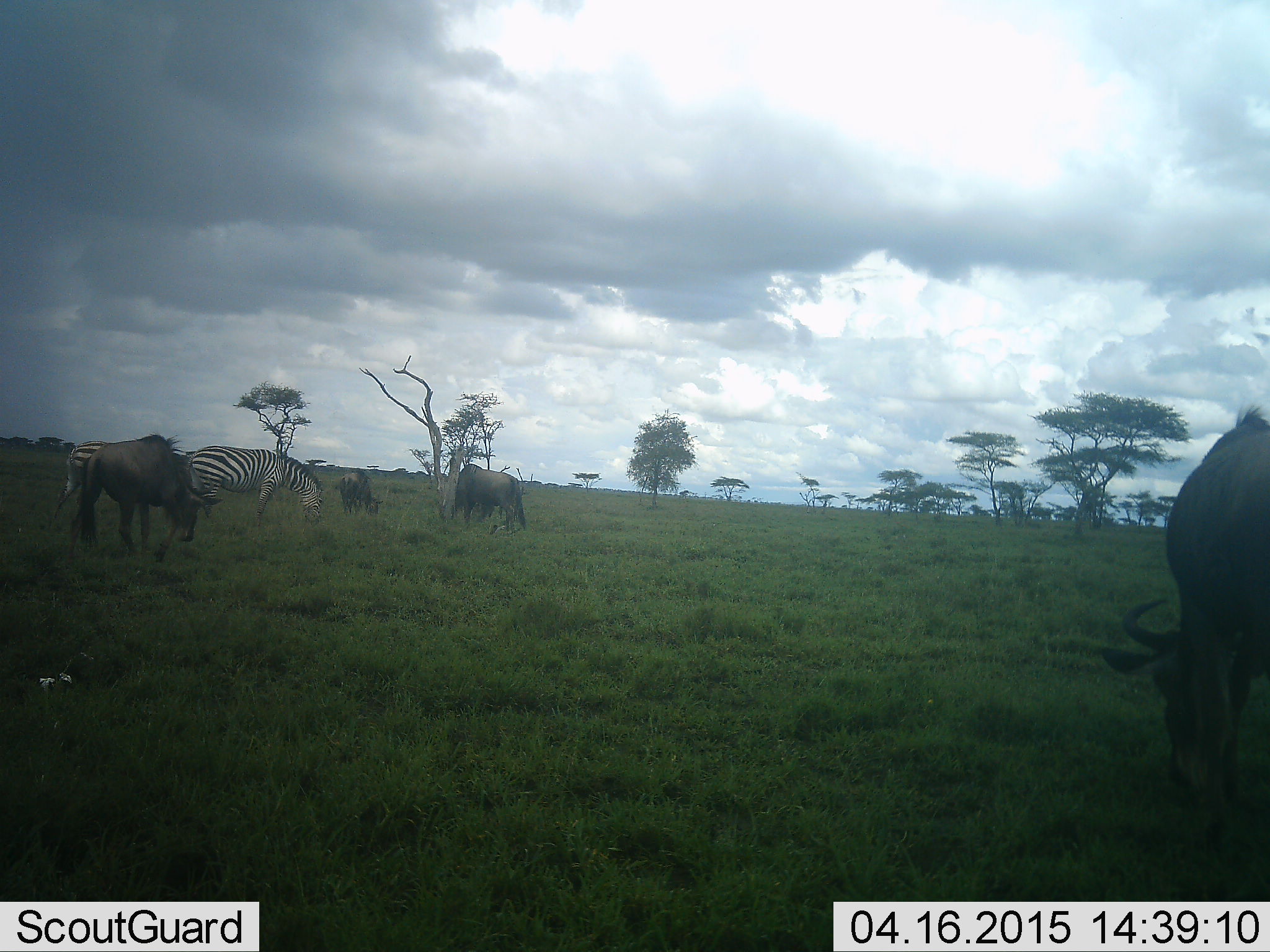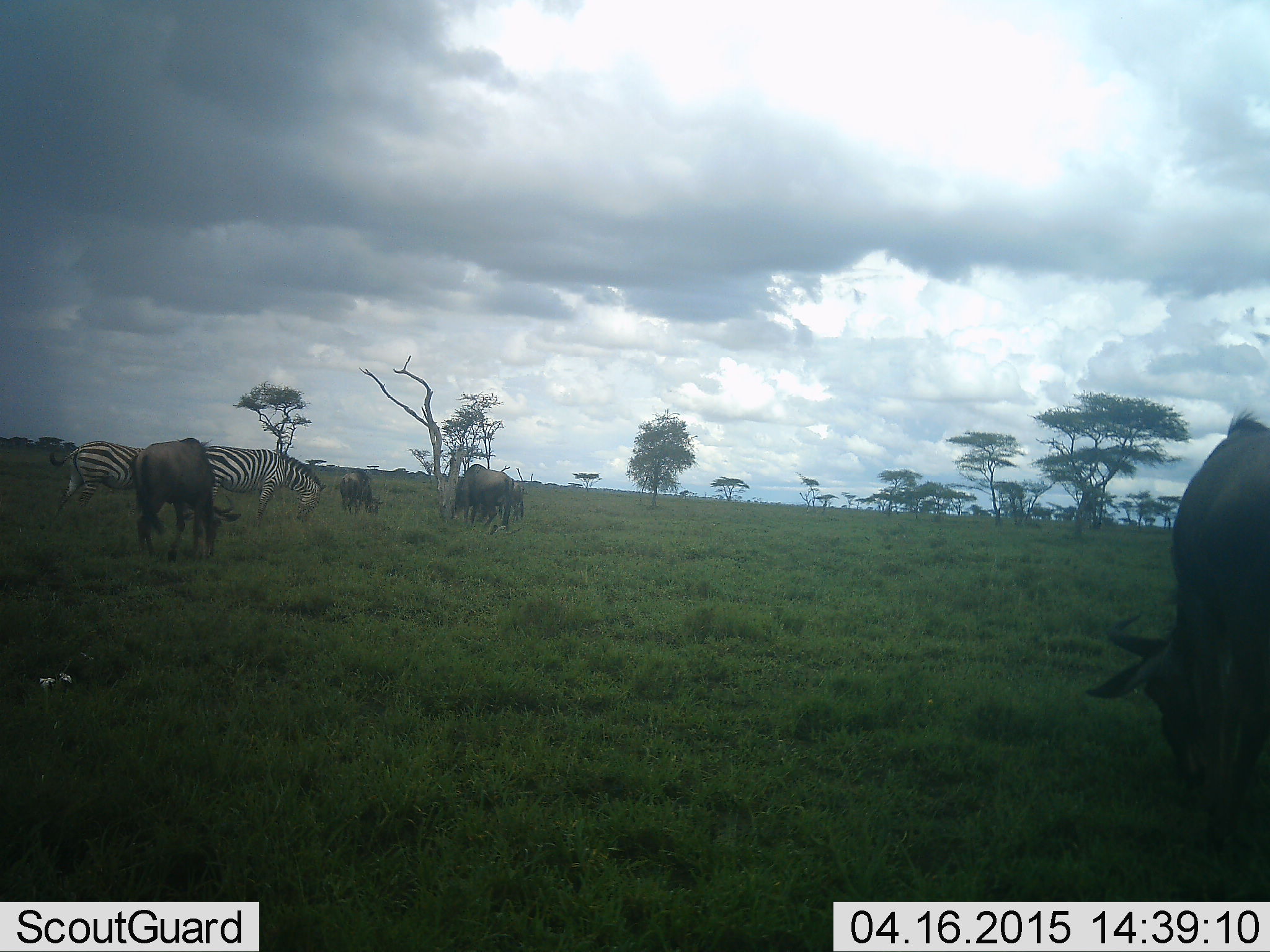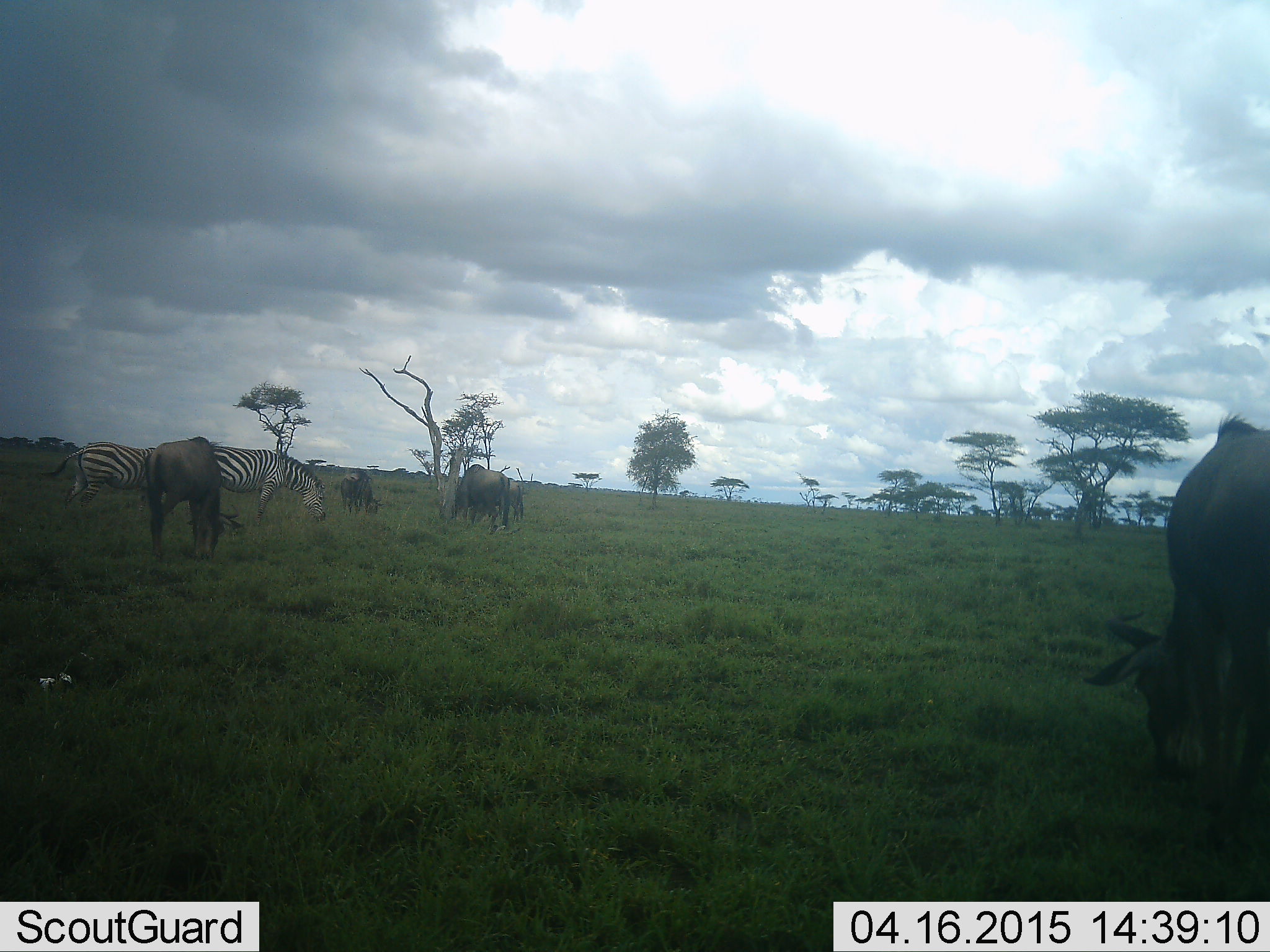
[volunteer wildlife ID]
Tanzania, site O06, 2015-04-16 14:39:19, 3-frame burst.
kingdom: Animalia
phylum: Chordata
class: Mammalia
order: Artiodactyla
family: Bovidae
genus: Connochaetes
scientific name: Connochaetes taurinus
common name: blue wildebeest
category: wildebeest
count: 5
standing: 20%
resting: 0%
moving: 10%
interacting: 0%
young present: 0%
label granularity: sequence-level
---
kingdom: Animalia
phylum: Chordata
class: Mammalia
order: Perissodactyla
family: Equidae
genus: Equus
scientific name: Equus quagga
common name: plains zebra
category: zebra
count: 2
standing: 18%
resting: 0%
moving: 0%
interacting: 0%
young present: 0%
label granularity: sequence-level